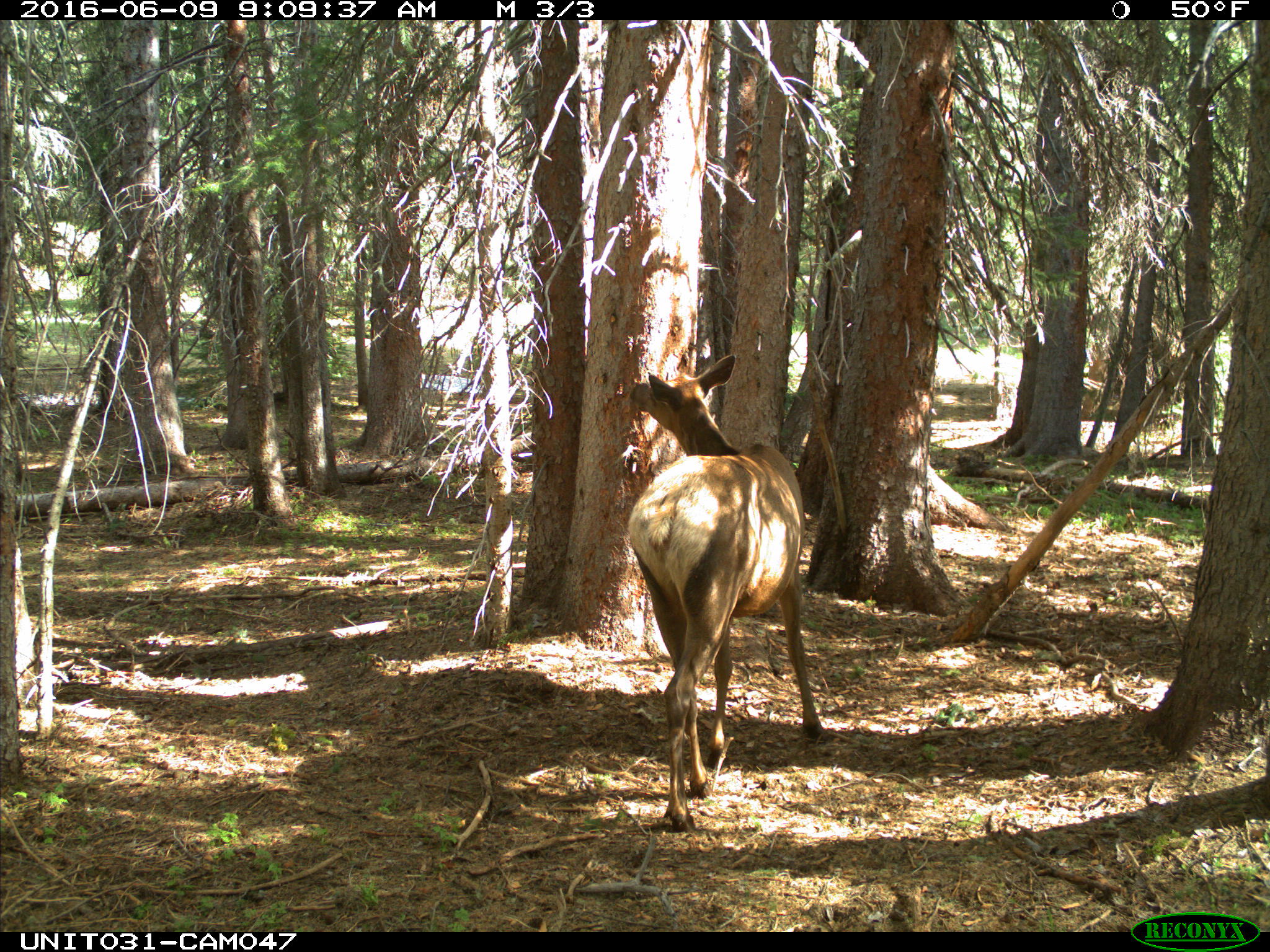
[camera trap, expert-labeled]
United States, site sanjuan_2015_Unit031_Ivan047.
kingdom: Animalia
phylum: Chordata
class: Mammalia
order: Artiodactyla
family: Cervidae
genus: Cervus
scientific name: Cervus elaphus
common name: red deer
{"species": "Cervus elaphus (red deer)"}